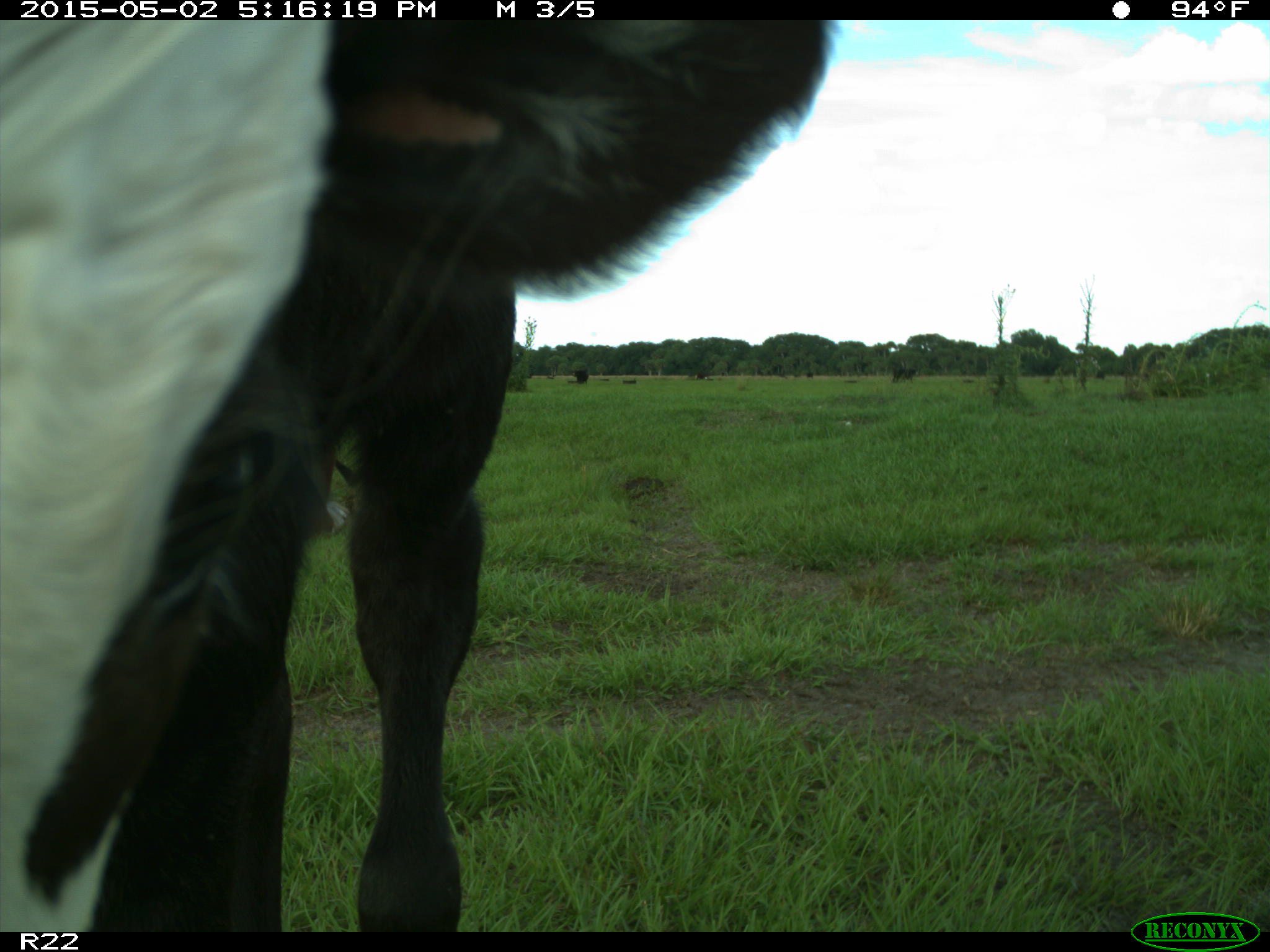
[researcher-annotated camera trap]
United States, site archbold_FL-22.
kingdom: Animalia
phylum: Chordata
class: Mammalia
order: Artiodactyla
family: Bovidae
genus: Bos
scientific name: Bos taurus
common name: domestic cow